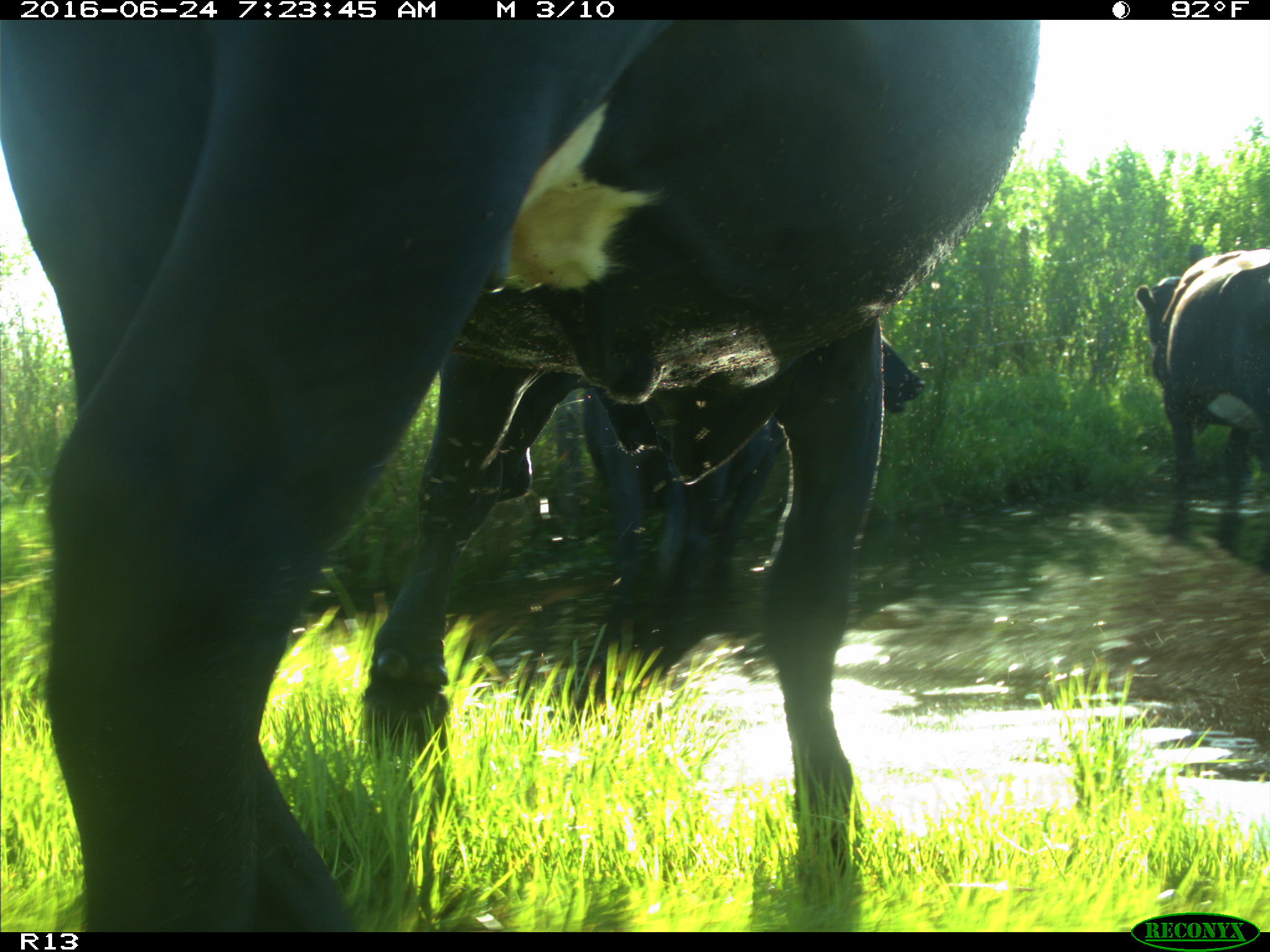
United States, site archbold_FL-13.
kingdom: Animalia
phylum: Chordata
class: Mammalia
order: Artiodactyla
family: Bovidae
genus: Bos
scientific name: Bos taurus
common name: domestic cow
Bos taurus (domestic cow).